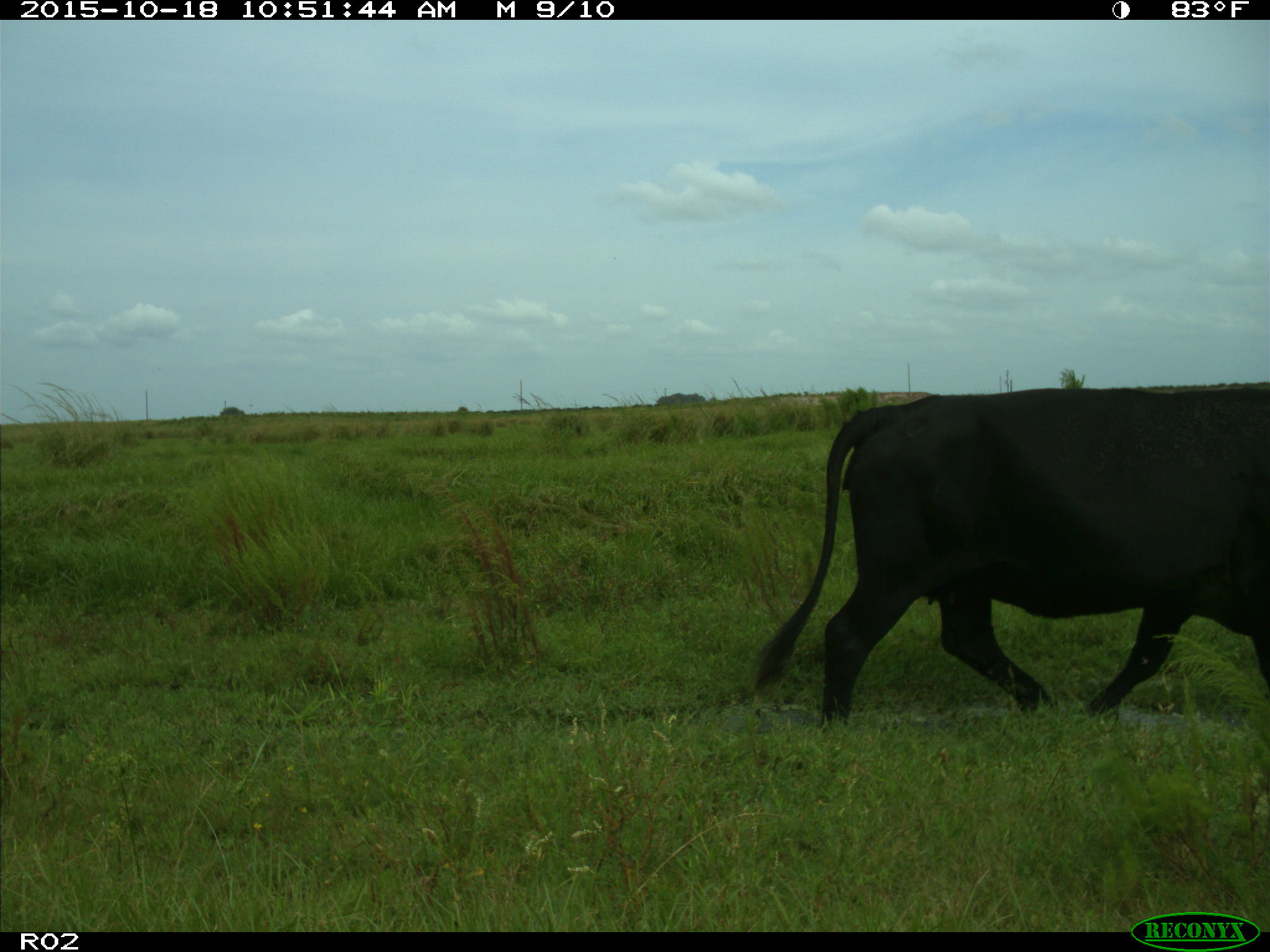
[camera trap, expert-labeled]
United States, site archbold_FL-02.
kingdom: Animalia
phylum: Chordata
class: Mammalia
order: Artiodactyla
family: Bovidae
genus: Bos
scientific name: Bos taurus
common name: domestic cow